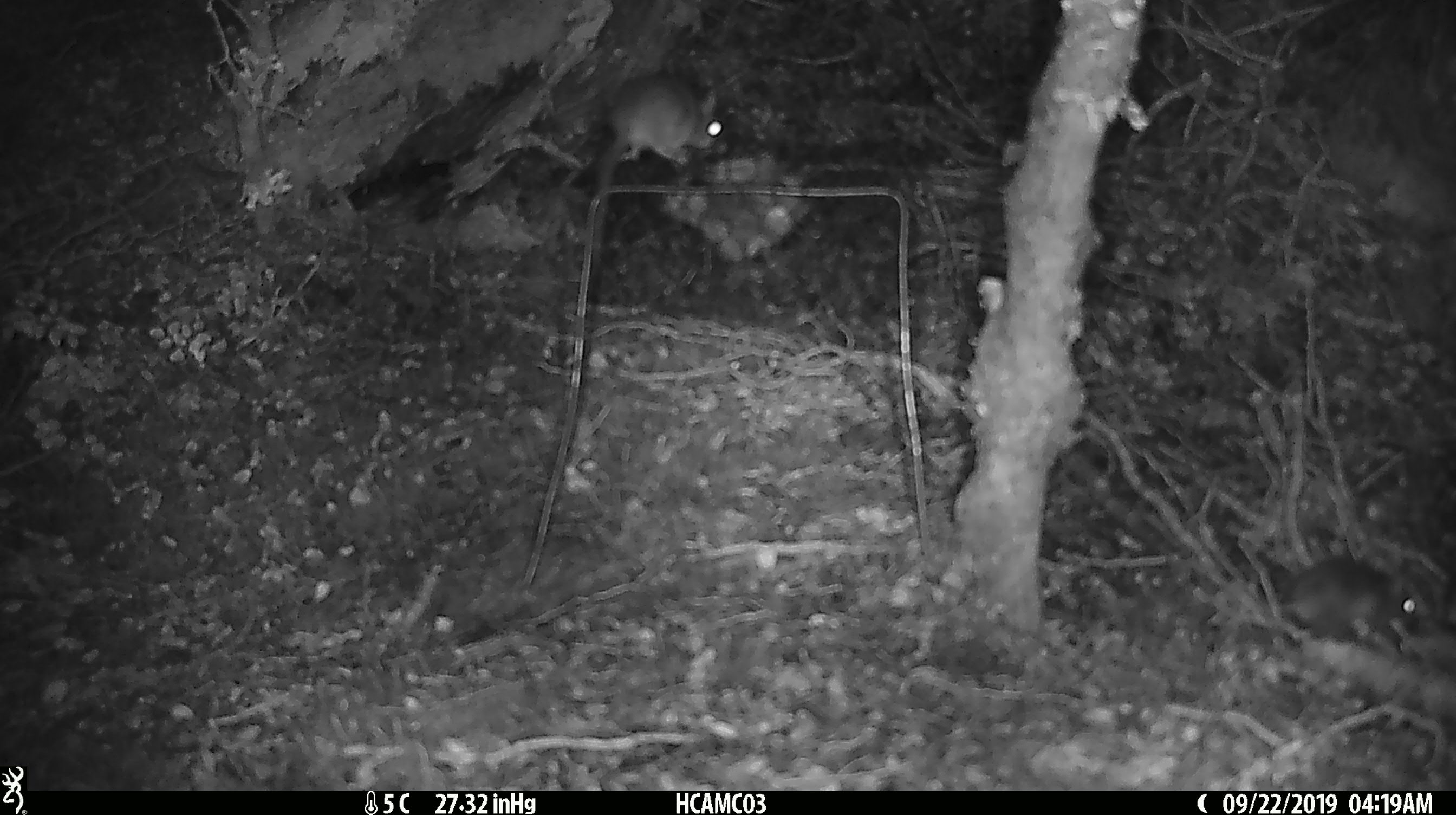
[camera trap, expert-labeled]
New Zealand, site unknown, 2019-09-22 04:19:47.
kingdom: Animalia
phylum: Chordata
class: Mammalia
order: Rodentia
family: Muridae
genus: Mus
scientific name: Mus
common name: mouse